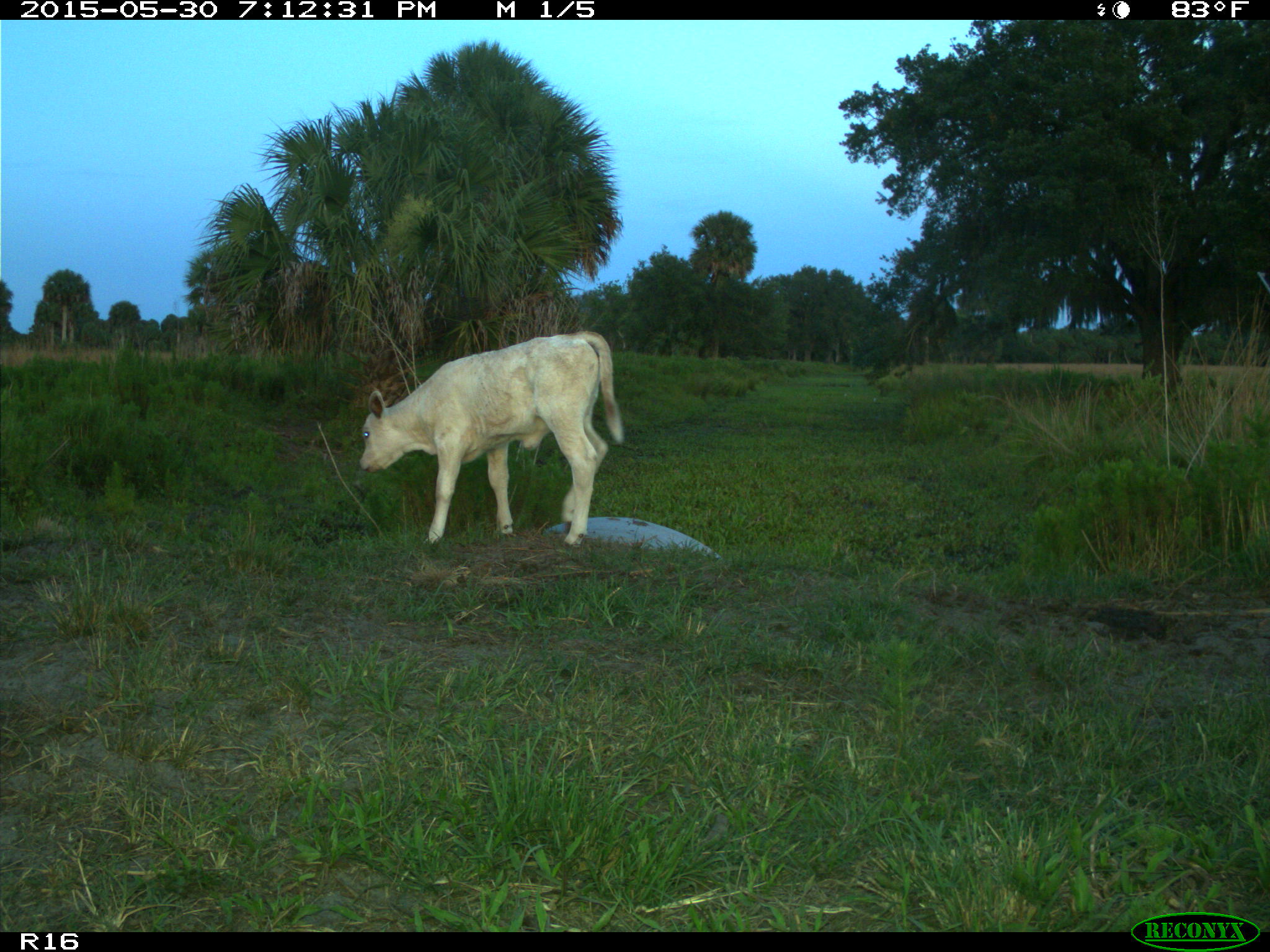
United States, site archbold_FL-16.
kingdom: Animalia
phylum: Chordata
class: Mammalia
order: Artiodactyla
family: Bovidae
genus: Bos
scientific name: Bos taurus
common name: domestic cow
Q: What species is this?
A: Bos taurus (domestic cow).